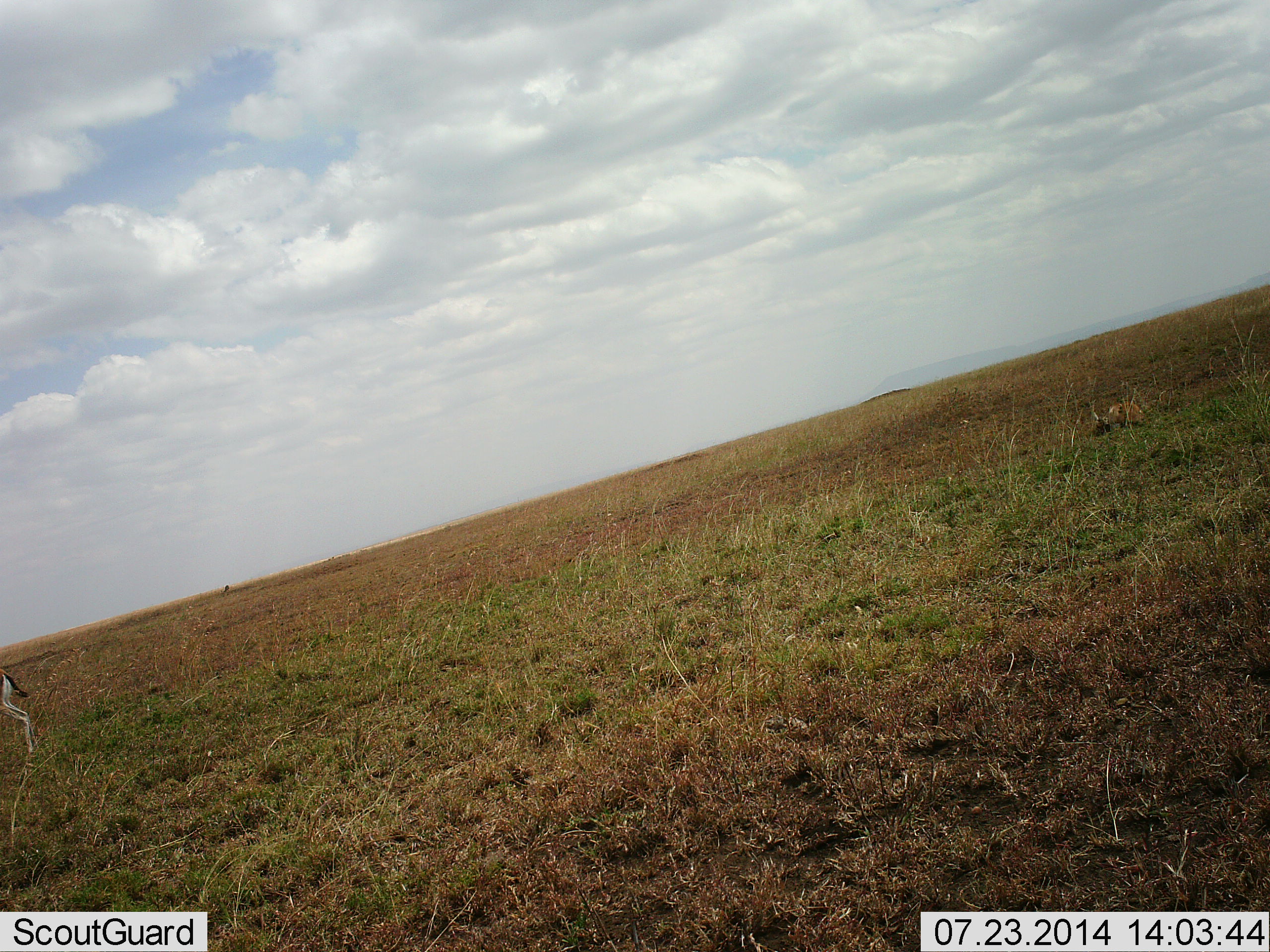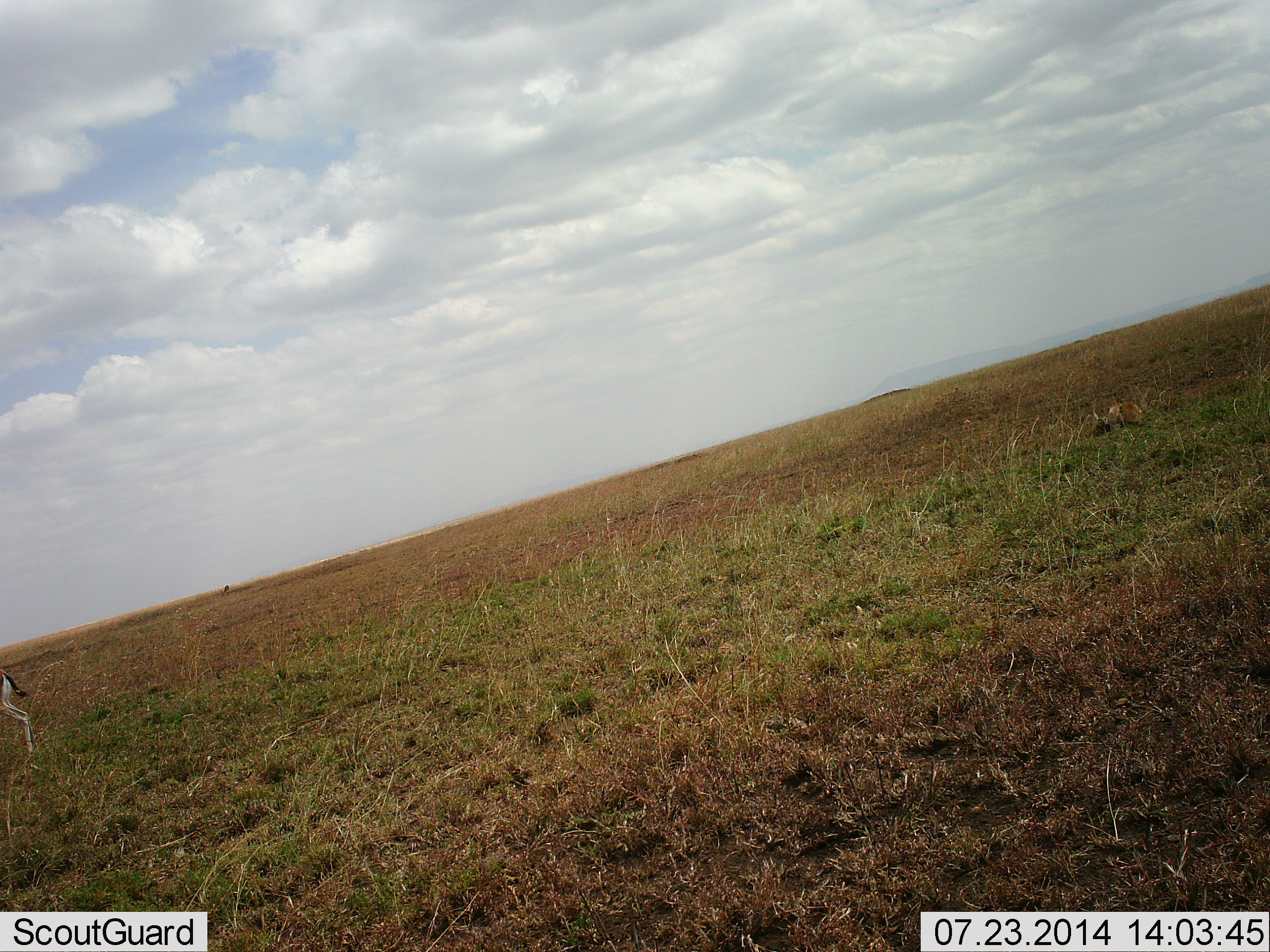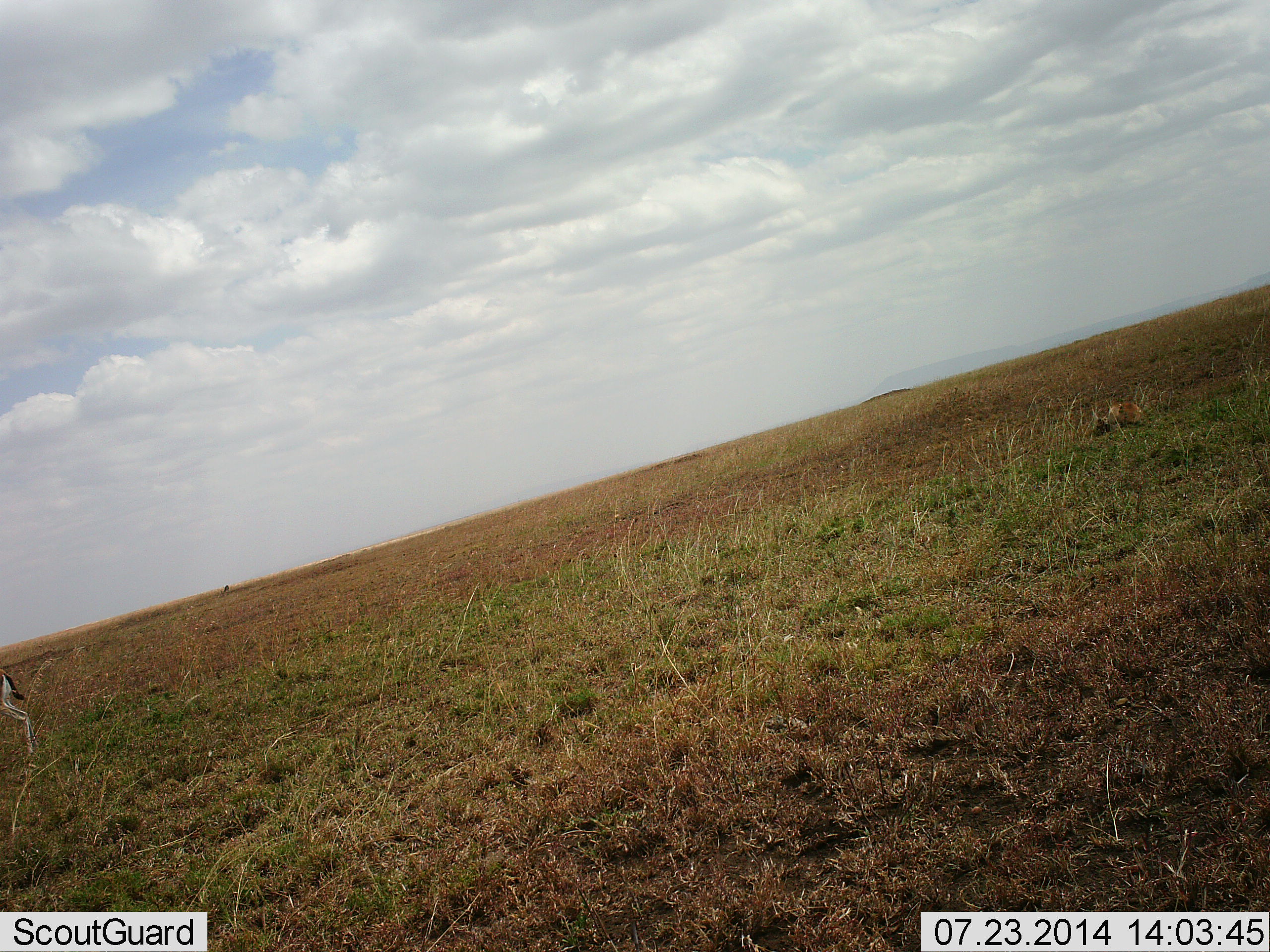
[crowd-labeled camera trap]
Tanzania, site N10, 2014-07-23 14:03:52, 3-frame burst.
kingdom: Animalia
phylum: Chordata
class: Mammalia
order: Artiodactyla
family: Bovidae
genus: Eudorcas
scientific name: Eudorcas thomsonii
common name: thomson's gazelle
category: gazellethomsons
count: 1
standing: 100%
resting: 18%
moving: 0%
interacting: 0%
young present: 0%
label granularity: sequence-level